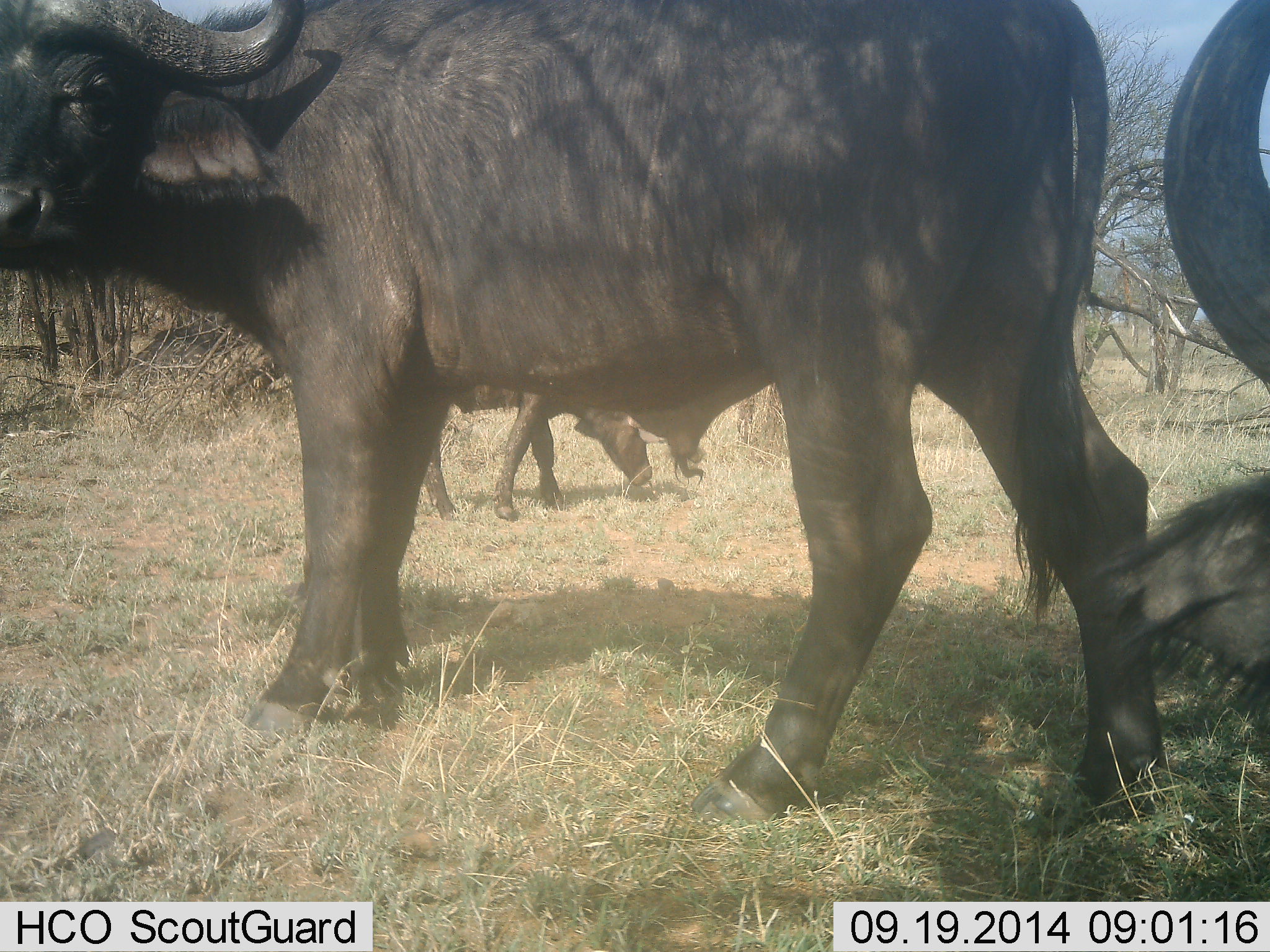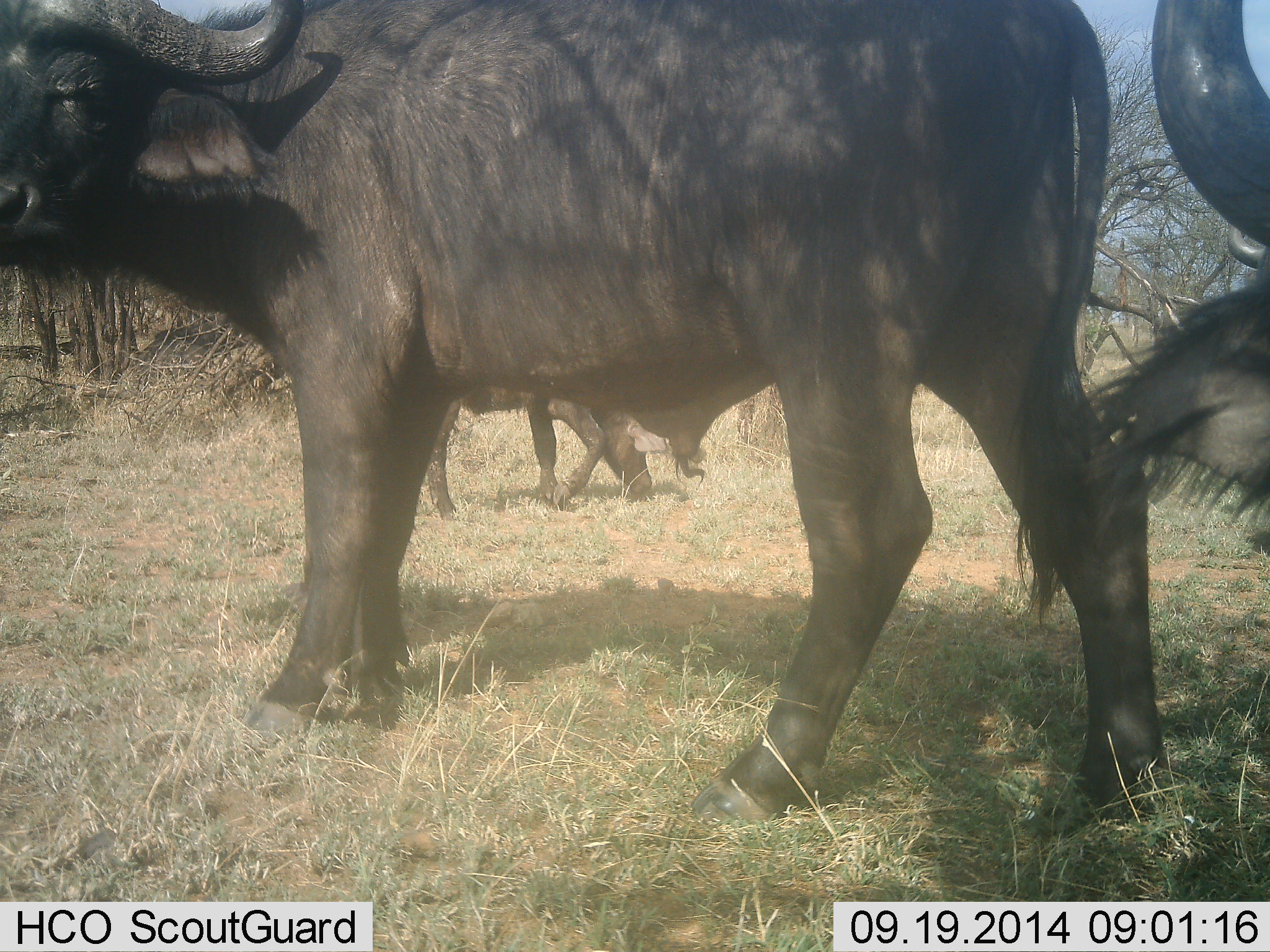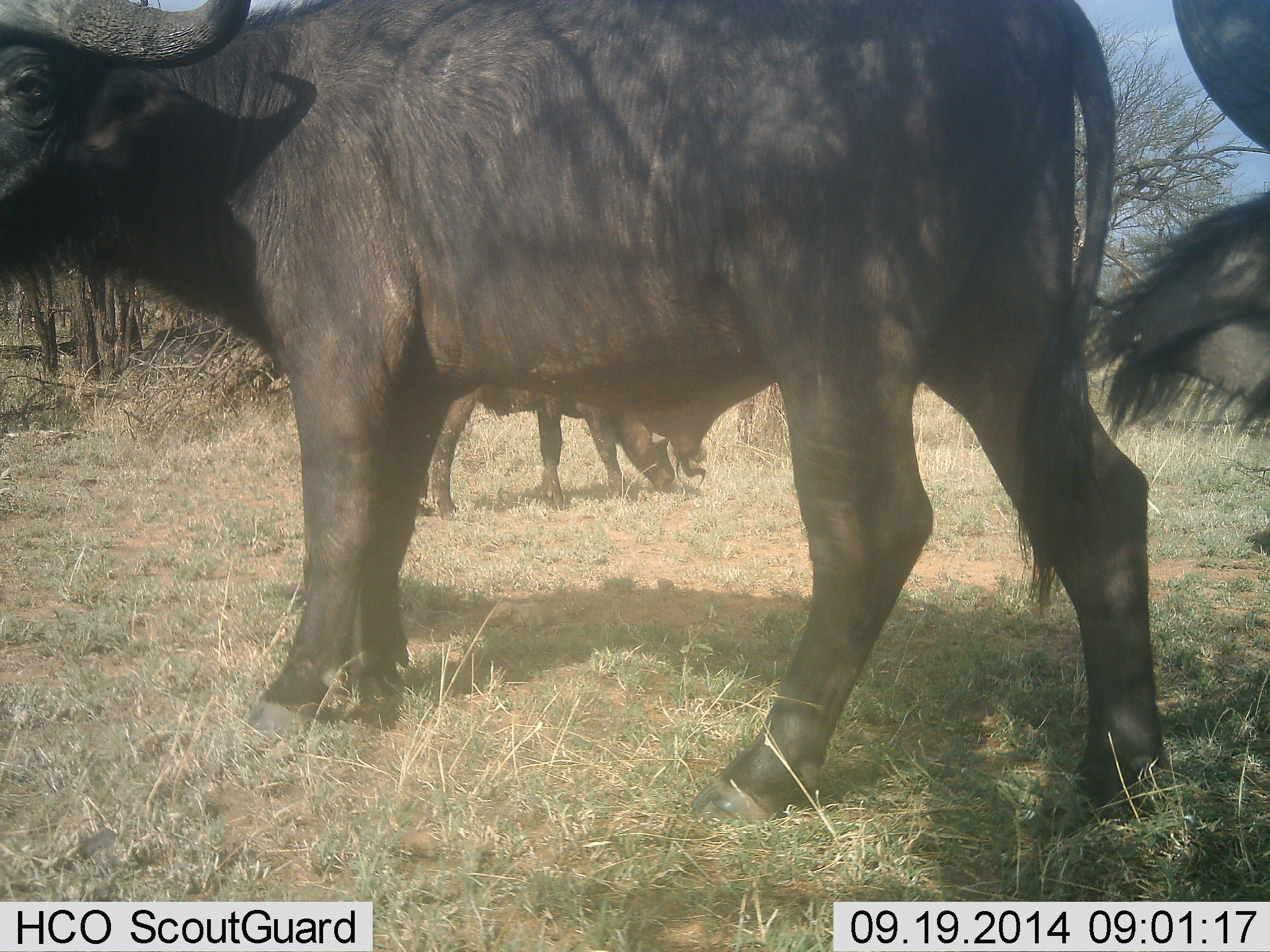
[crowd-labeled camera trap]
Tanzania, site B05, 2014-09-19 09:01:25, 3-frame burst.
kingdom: Animalia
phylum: Chordata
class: Mammalia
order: Artiodactyla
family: Bovidae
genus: Syncerus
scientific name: Syncerus caffer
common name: cape buffalo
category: buffalo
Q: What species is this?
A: Buffalo (cape buffalo) (Syncerus caffer).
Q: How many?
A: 3.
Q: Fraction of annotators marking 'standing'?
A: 90%.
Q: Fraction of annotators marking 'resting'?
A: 0%.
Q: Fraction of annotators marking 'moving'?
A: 0%.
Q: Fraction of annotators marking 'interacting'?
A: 0%.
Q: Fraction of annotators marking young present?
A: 10%.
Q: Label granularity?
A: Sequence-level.